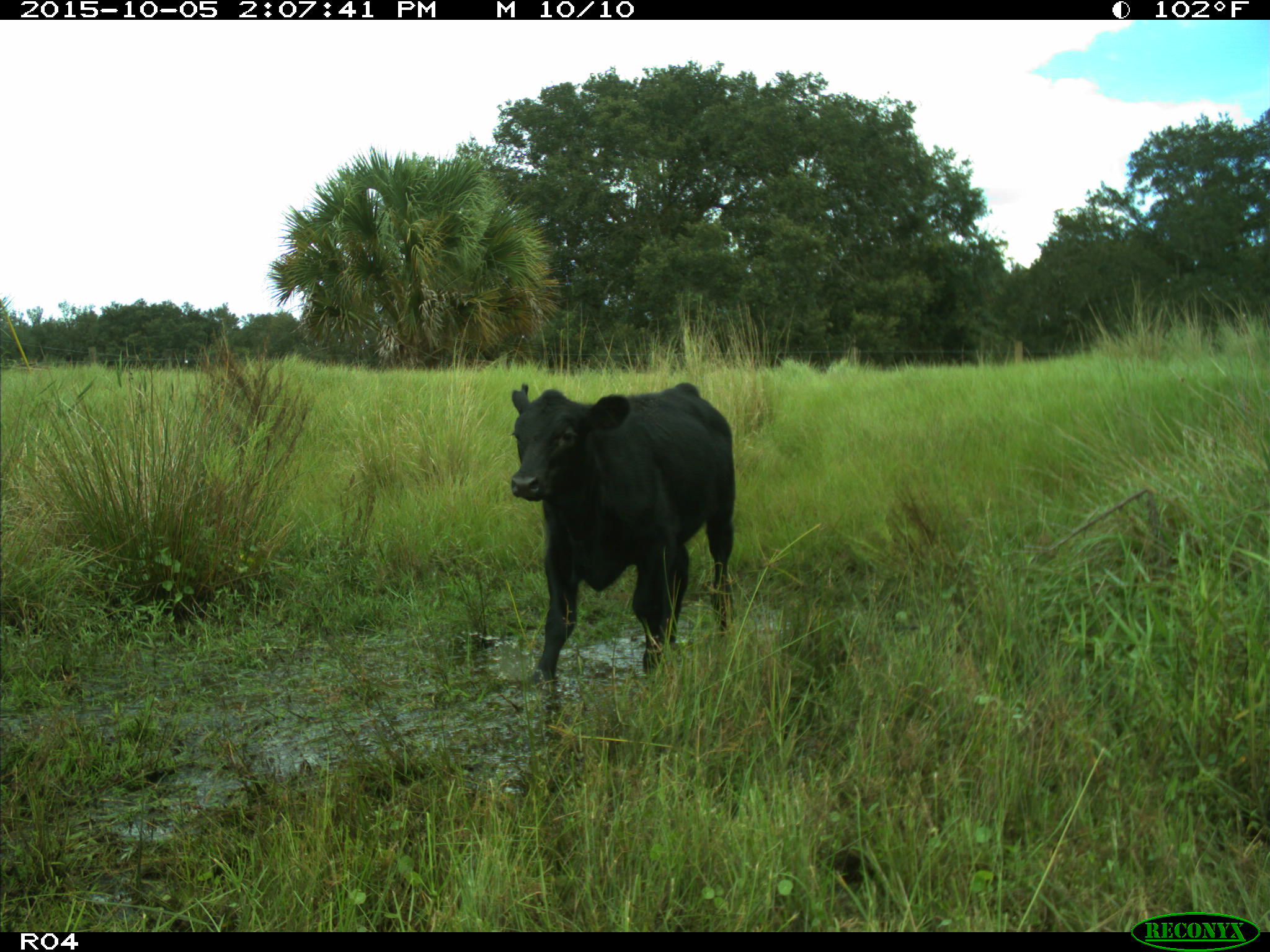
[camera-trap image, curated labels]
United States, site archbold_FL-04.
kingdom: Animalia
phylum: Chordata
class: Mammalia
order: Artiodactyla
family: Bovidae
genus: Bos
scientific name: Bos taurus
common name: domestic cow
Bos taurus (domestic cow).